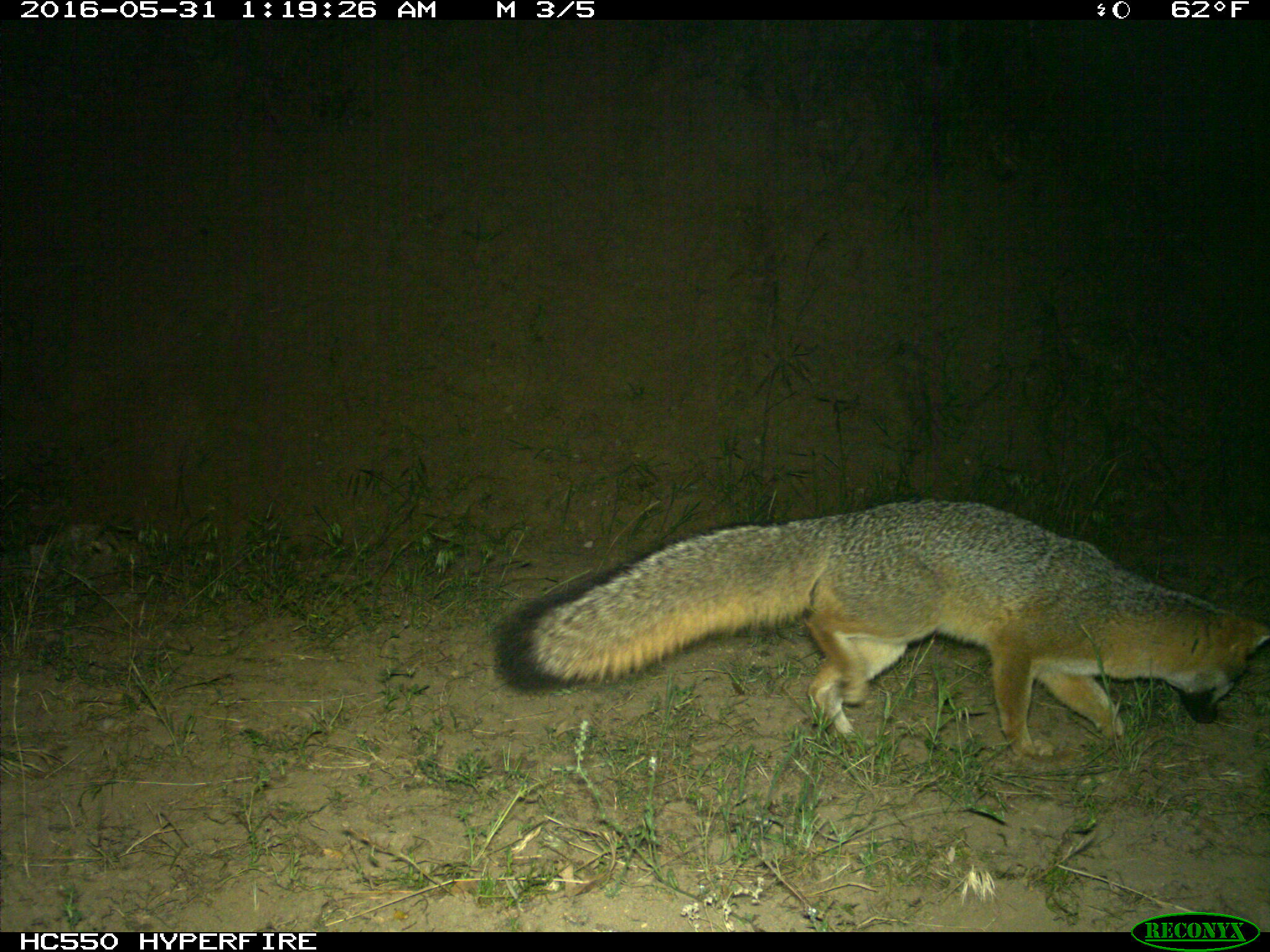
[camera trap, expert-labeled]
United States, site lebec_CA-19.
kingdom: Animalia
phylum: Chordata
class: Mammalia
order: Carnivora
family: Canidae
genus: Urocyon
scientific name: Urocyon cinereoargenteus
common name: gray fox